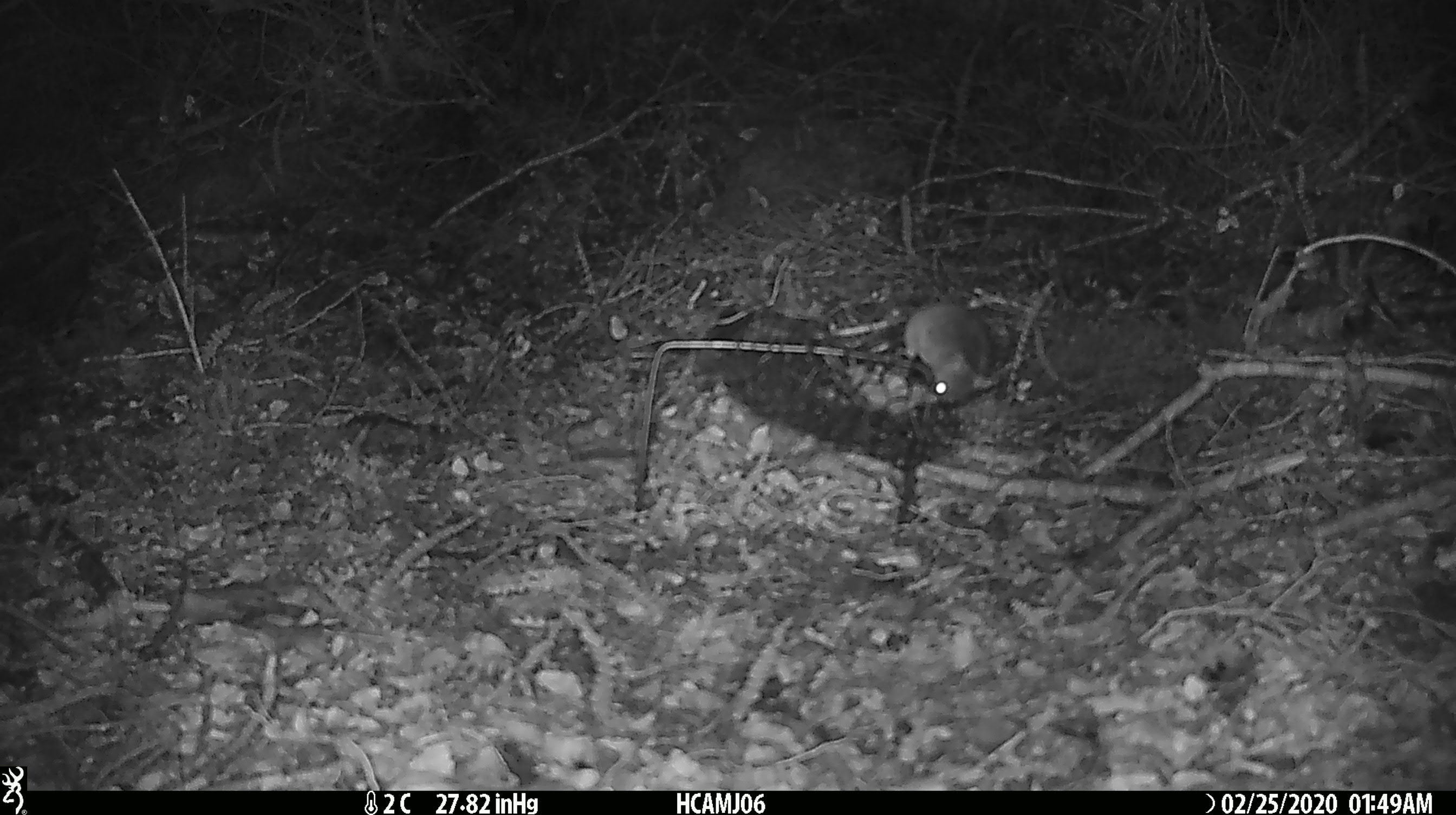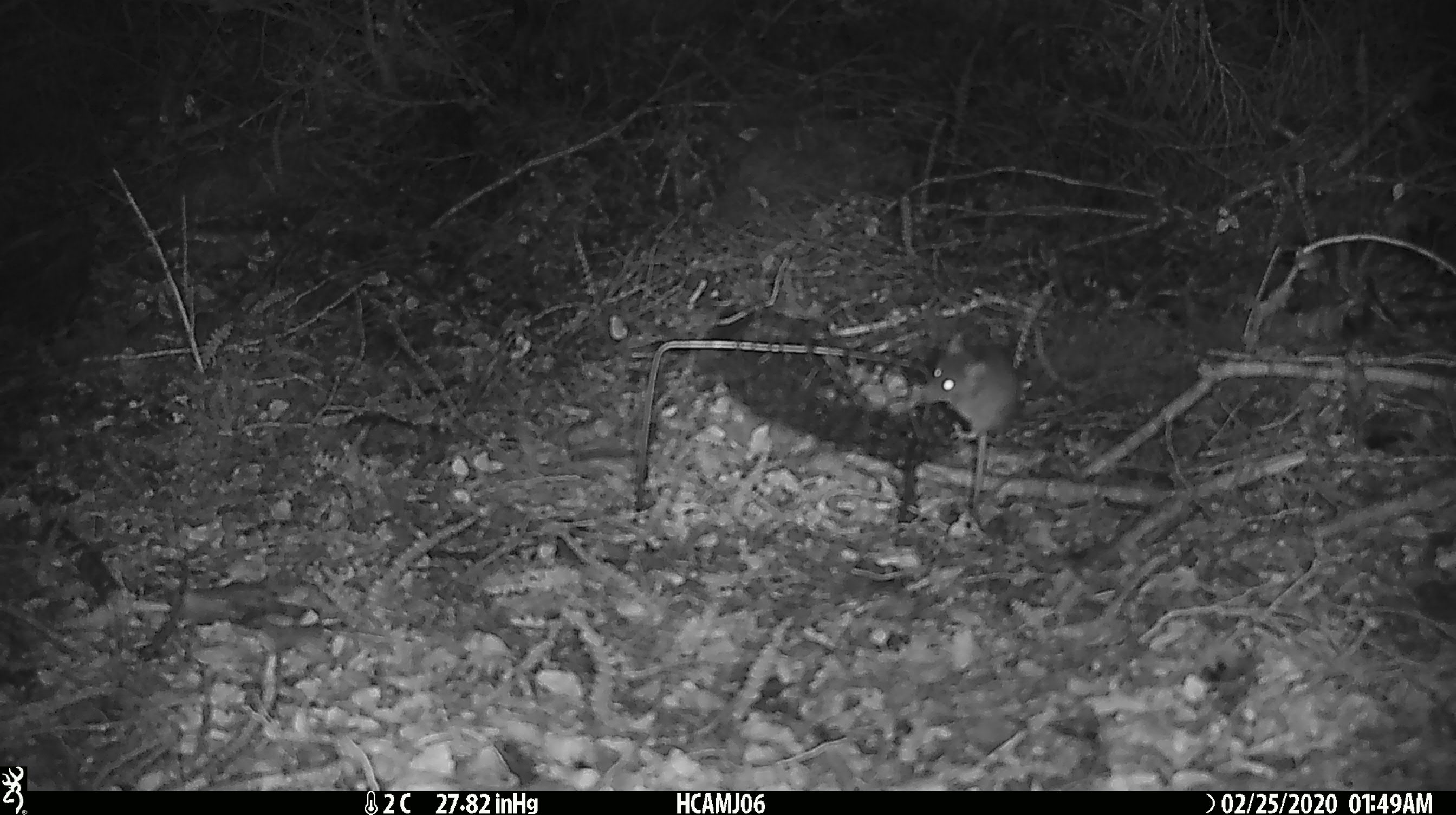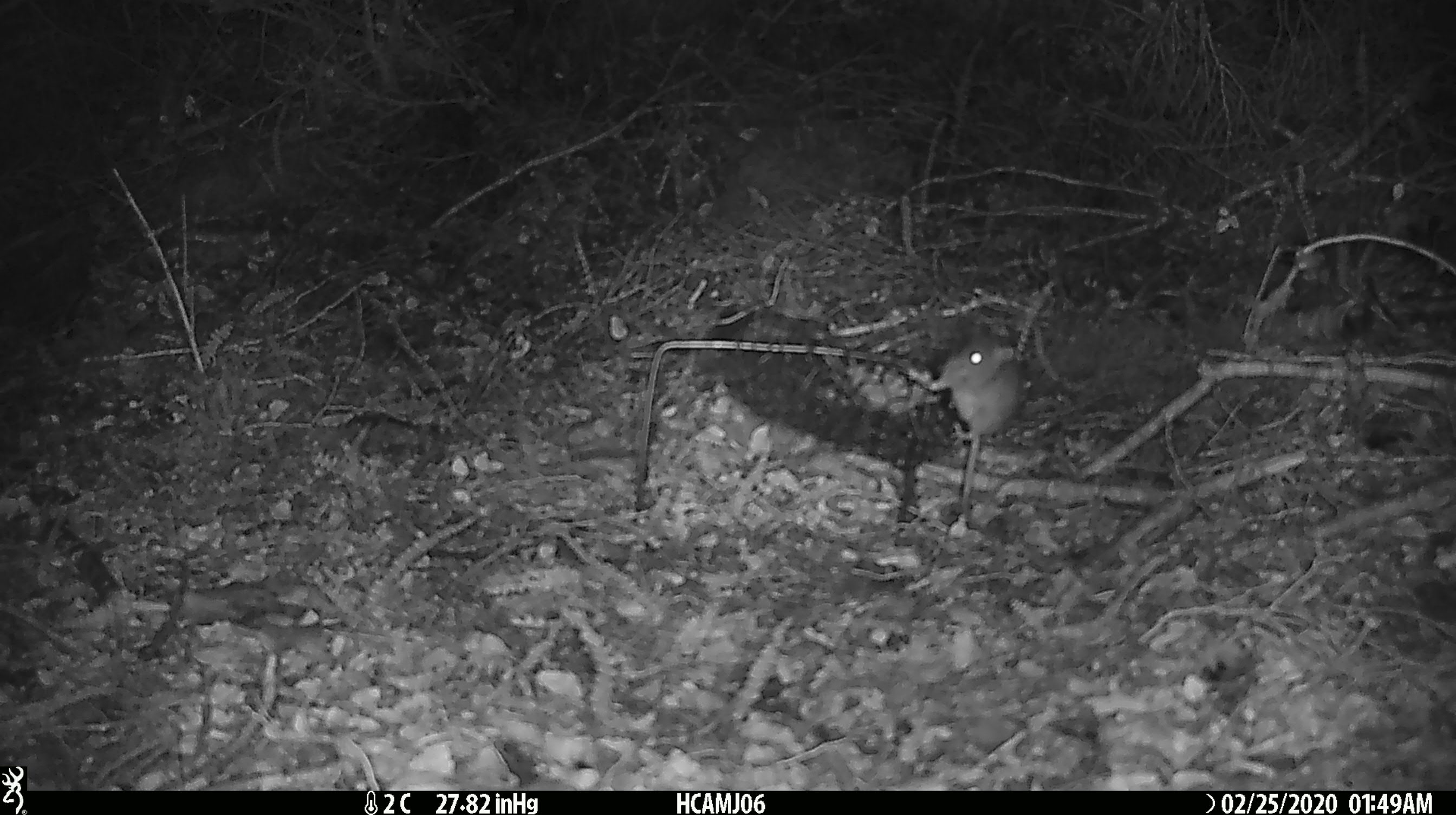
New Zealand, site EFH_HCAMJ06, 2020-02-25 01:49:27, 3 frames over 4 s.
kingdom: Animalia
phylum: Chordata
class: Mammalia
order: Rodentia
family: Muridae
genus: Mus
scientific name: Mus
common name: mouse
Mouse (Mus).